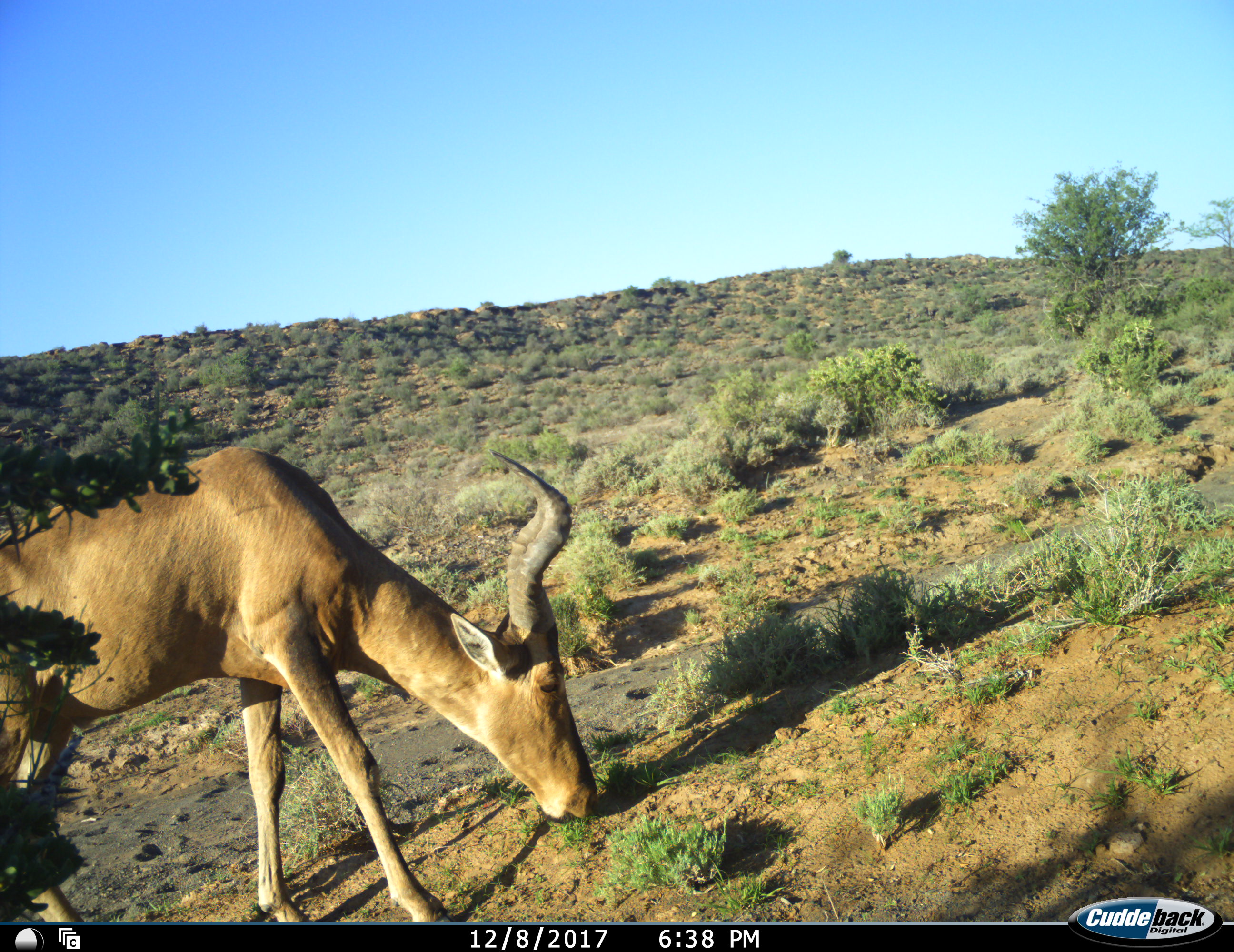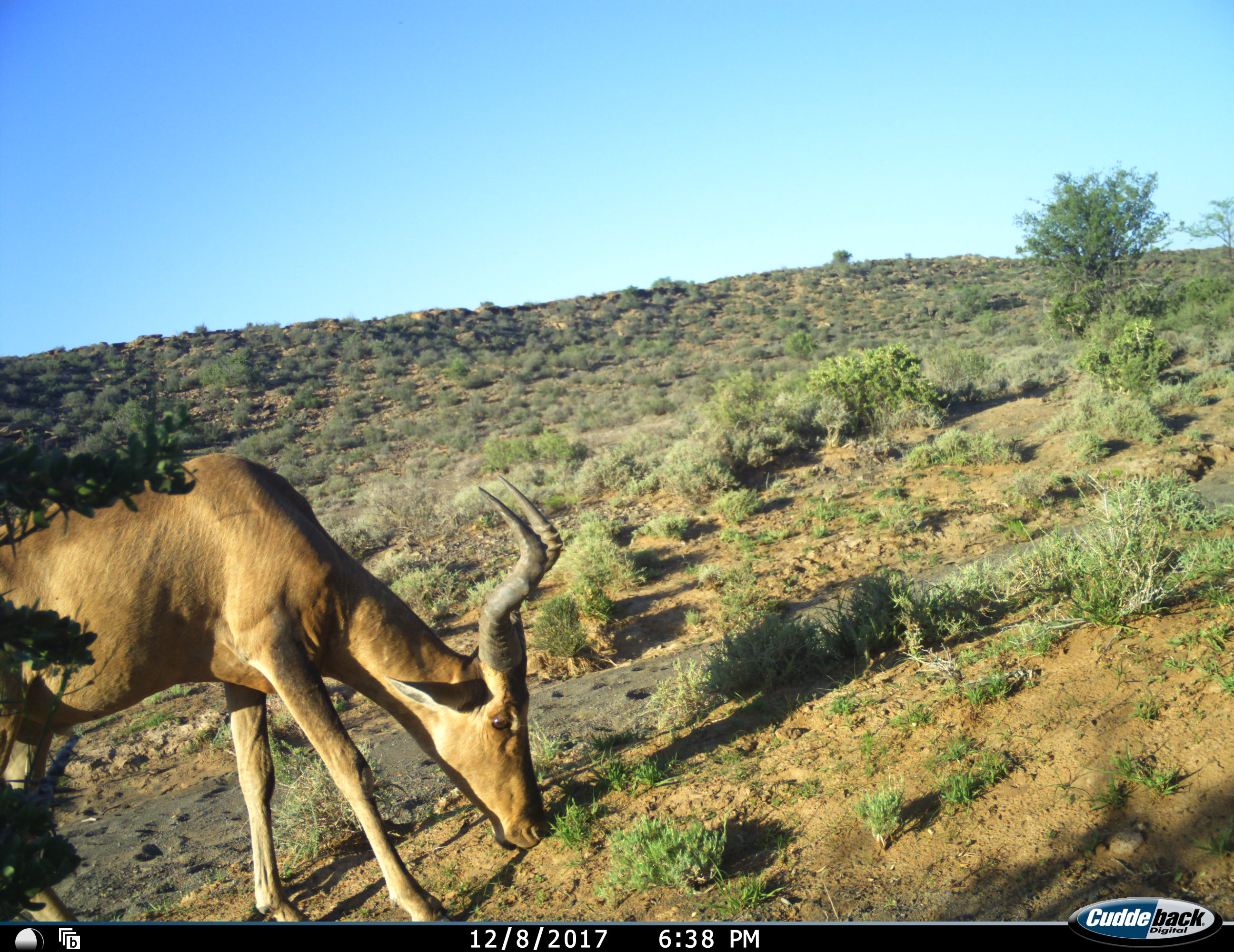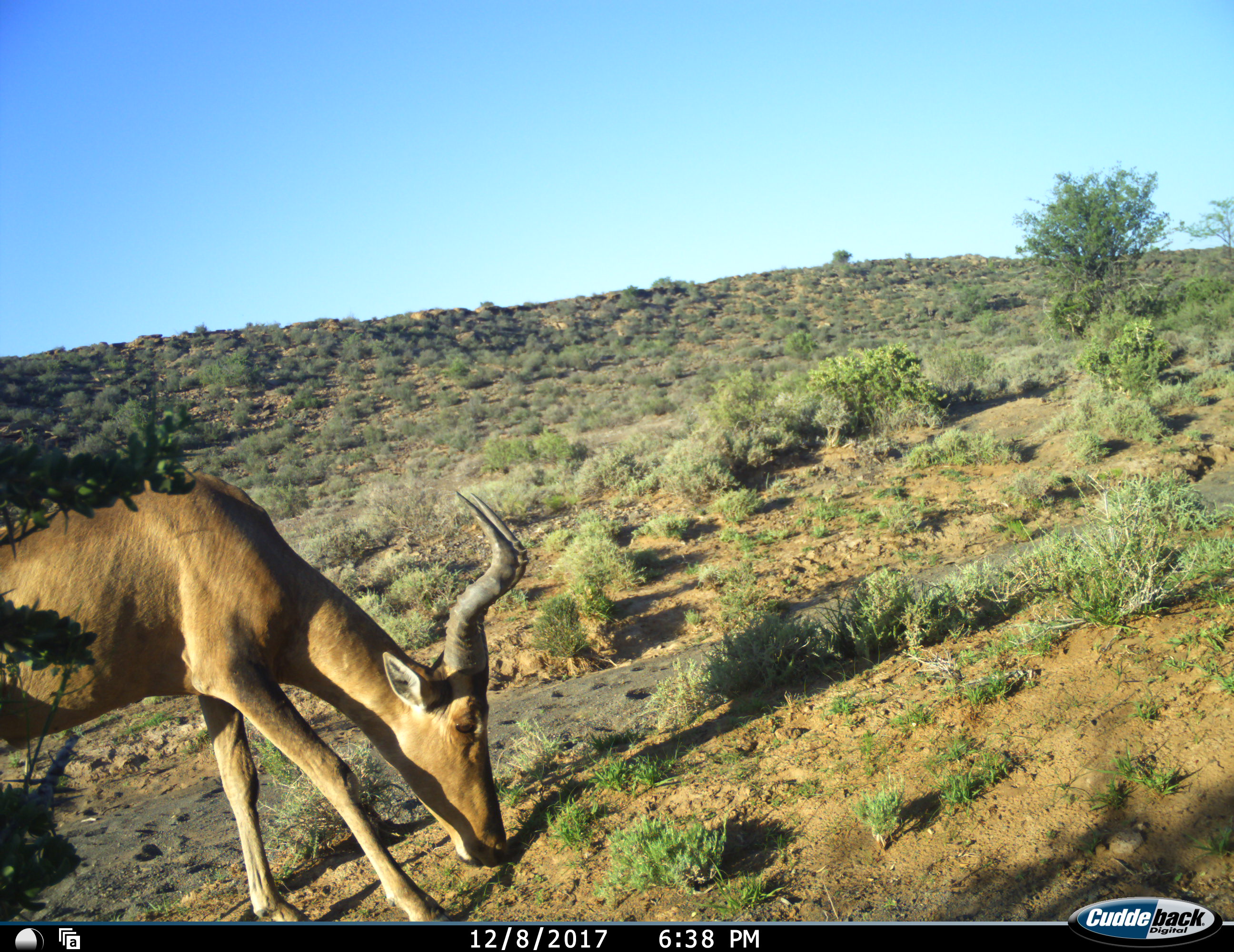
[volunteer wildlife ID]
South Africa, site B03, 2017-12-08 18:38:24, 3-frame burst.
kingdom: Animalia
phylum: Chordata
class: Mammalia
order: Artiodactyla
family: Bovidae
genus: Alcelaphus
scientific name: Alcelaphus buselaphus caama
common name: red hartebeest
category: hartebeestred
Hartebeestred (red hartebeest) (Alcelaphus buselaphus caama), count 1. Behavior (volunteer vote fractions): standing 0%, resting 0%, moving 0%, interacting 10%. Young present (vote fraction): 0%. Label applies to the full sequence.